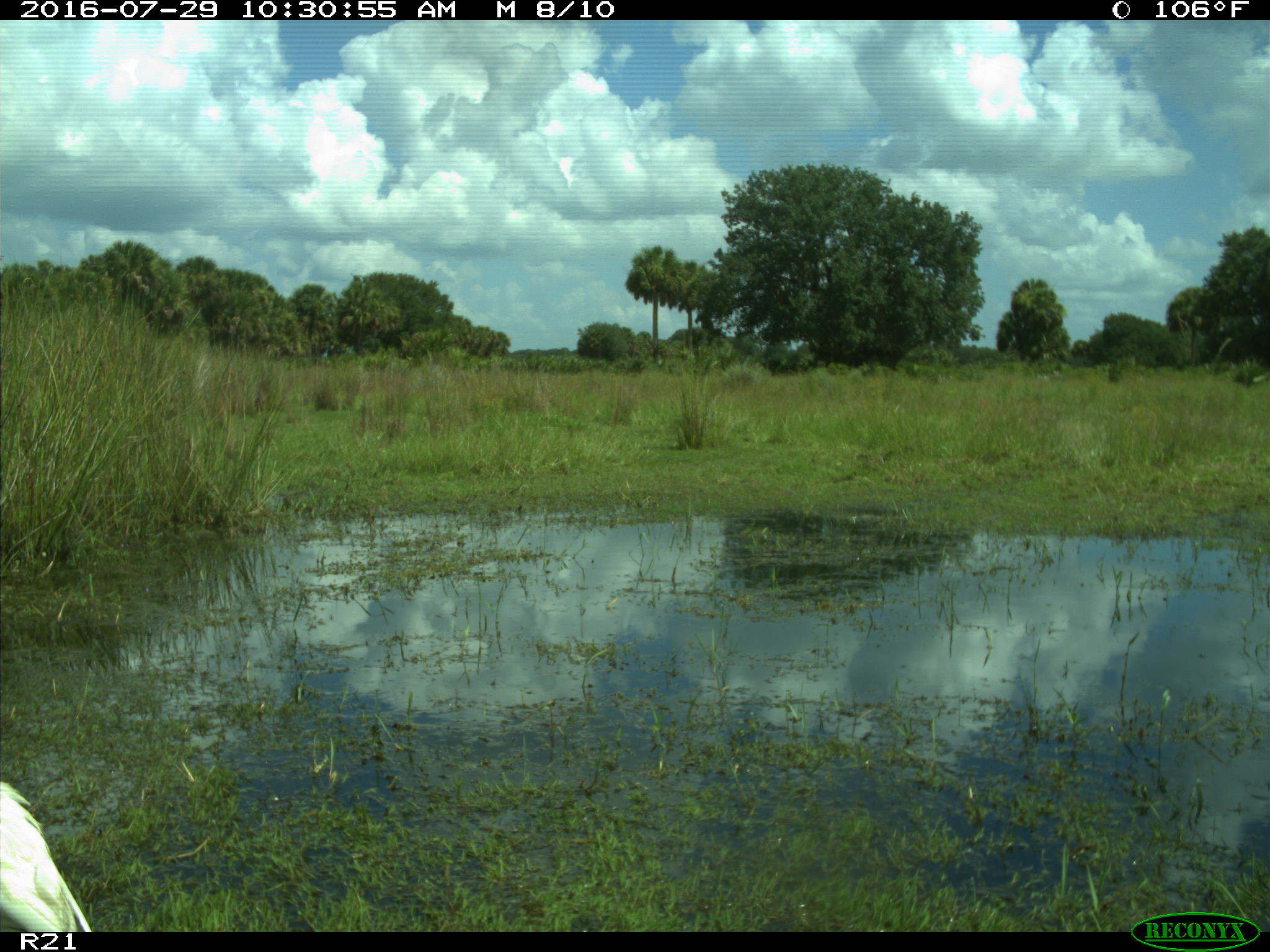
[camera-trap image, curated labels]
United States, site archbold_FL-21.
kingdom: Animalia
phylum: Chordata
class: Aves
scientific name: Aves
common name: birds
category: unidentified bird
Unidentified bird (birds) (Aves).